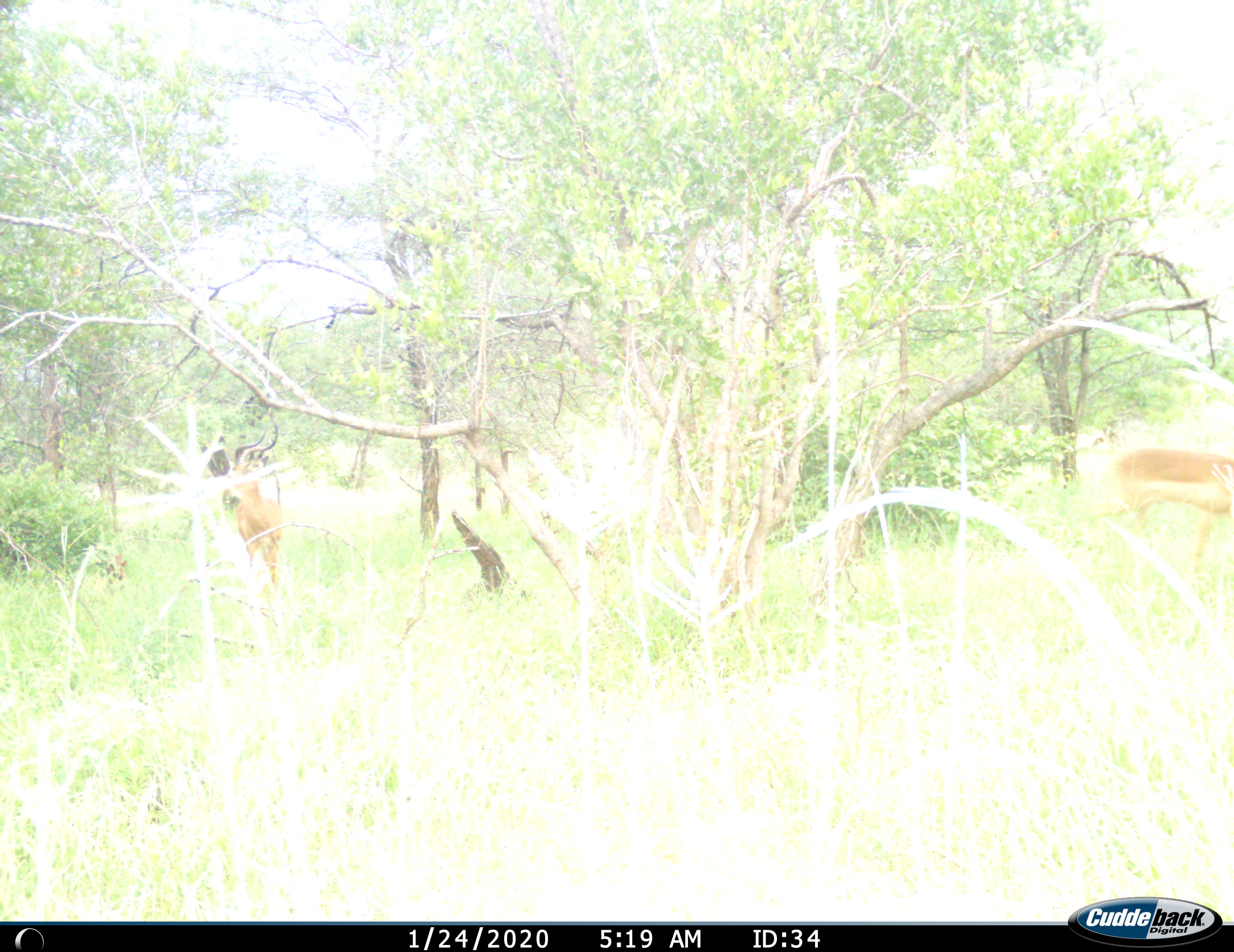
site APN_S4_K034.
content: unidentified animal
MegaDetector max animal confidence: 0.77